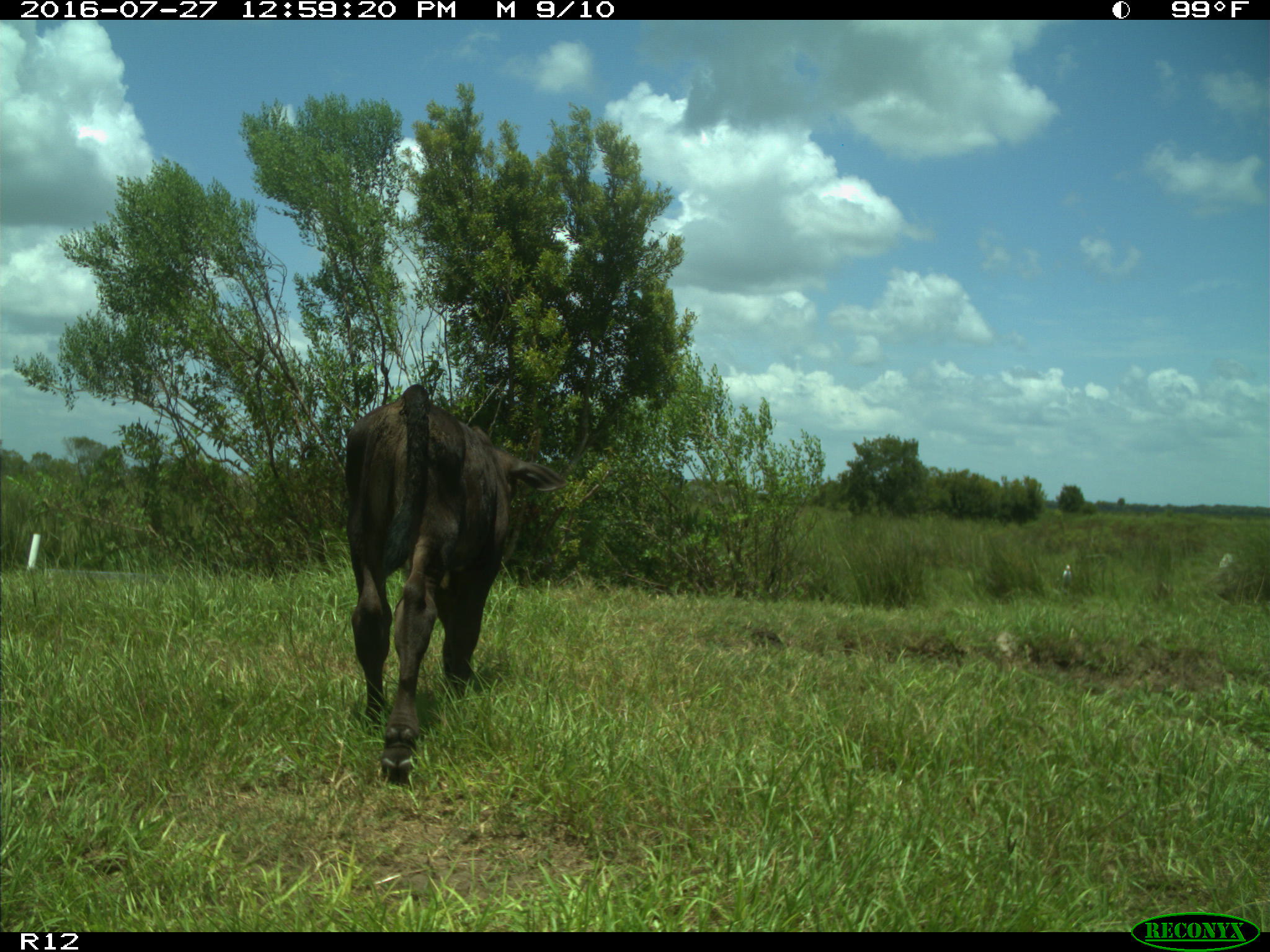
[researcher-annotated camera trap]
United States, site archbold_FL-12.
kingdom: Animalia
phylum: Chordata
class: Mammalia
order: Artiodactyla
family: Bovidae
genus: Bos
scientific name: Bos taurus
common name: domestic cow